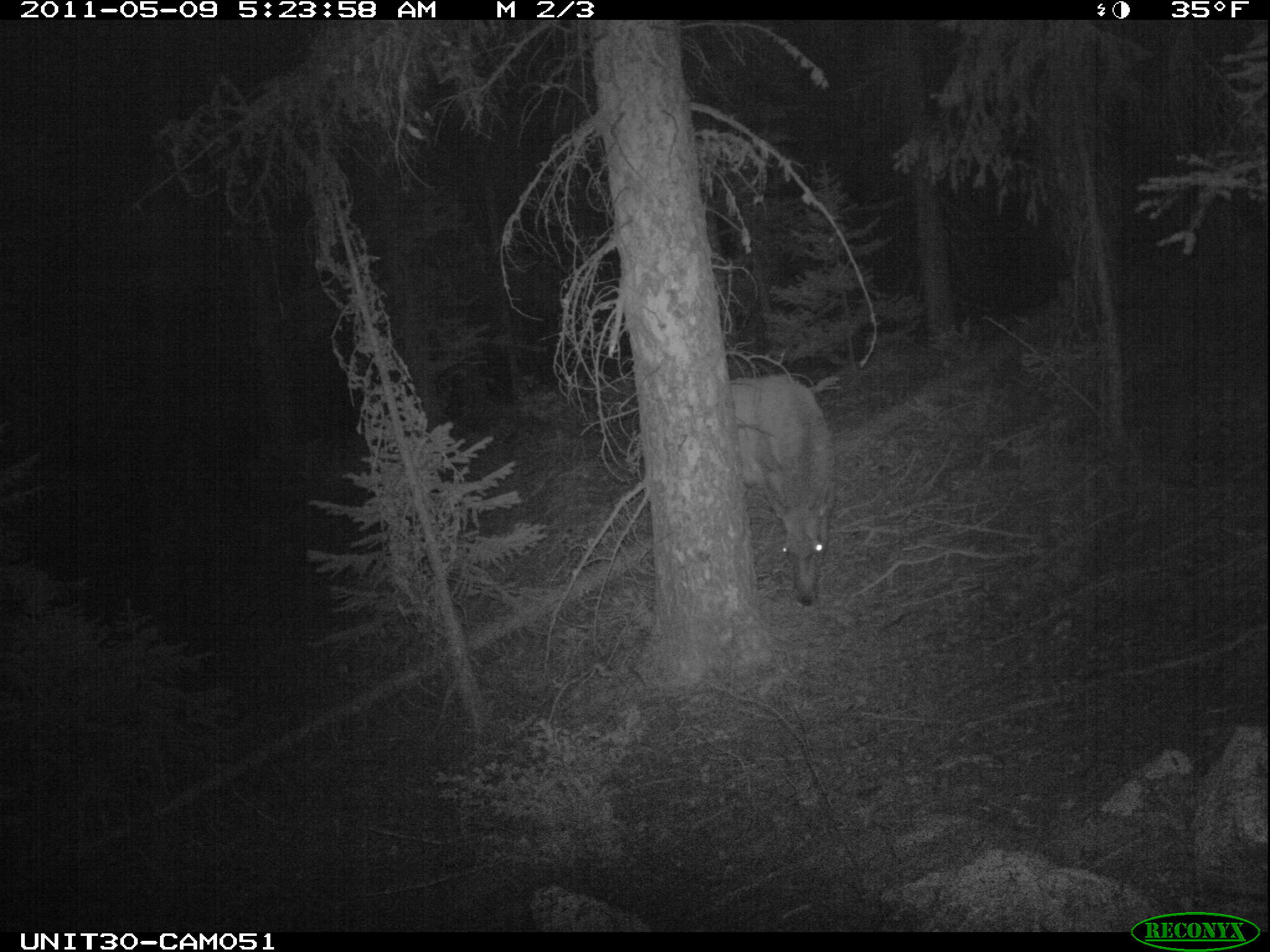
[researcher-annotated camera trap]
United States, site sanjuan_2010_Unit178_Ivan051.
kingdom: Animalia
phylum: Chordata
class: Mammalia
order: Artiodactyla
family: Cervidae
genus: Cervus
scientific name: Cervus elaphus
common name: red deer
Cervus elaphus (red deer).